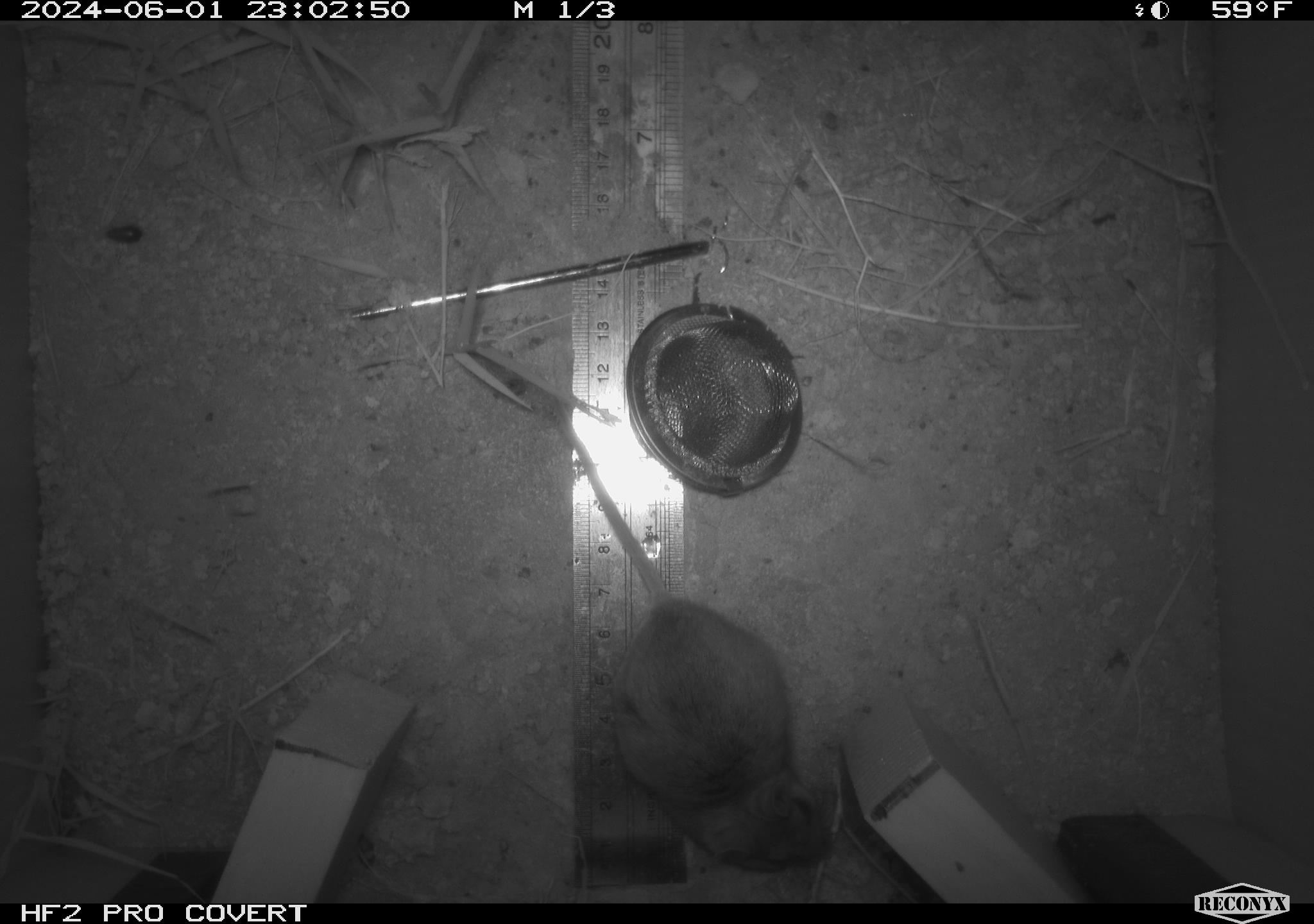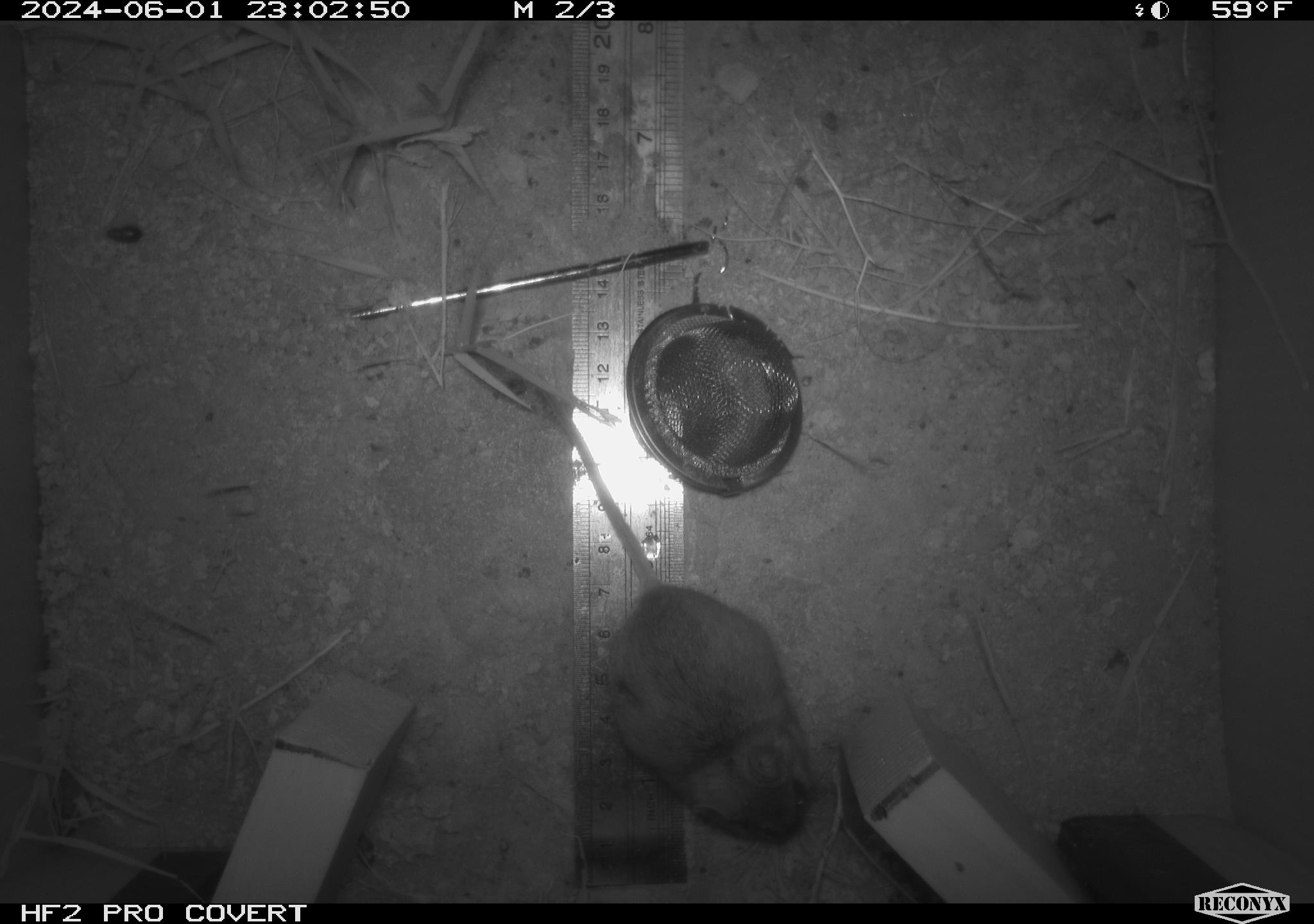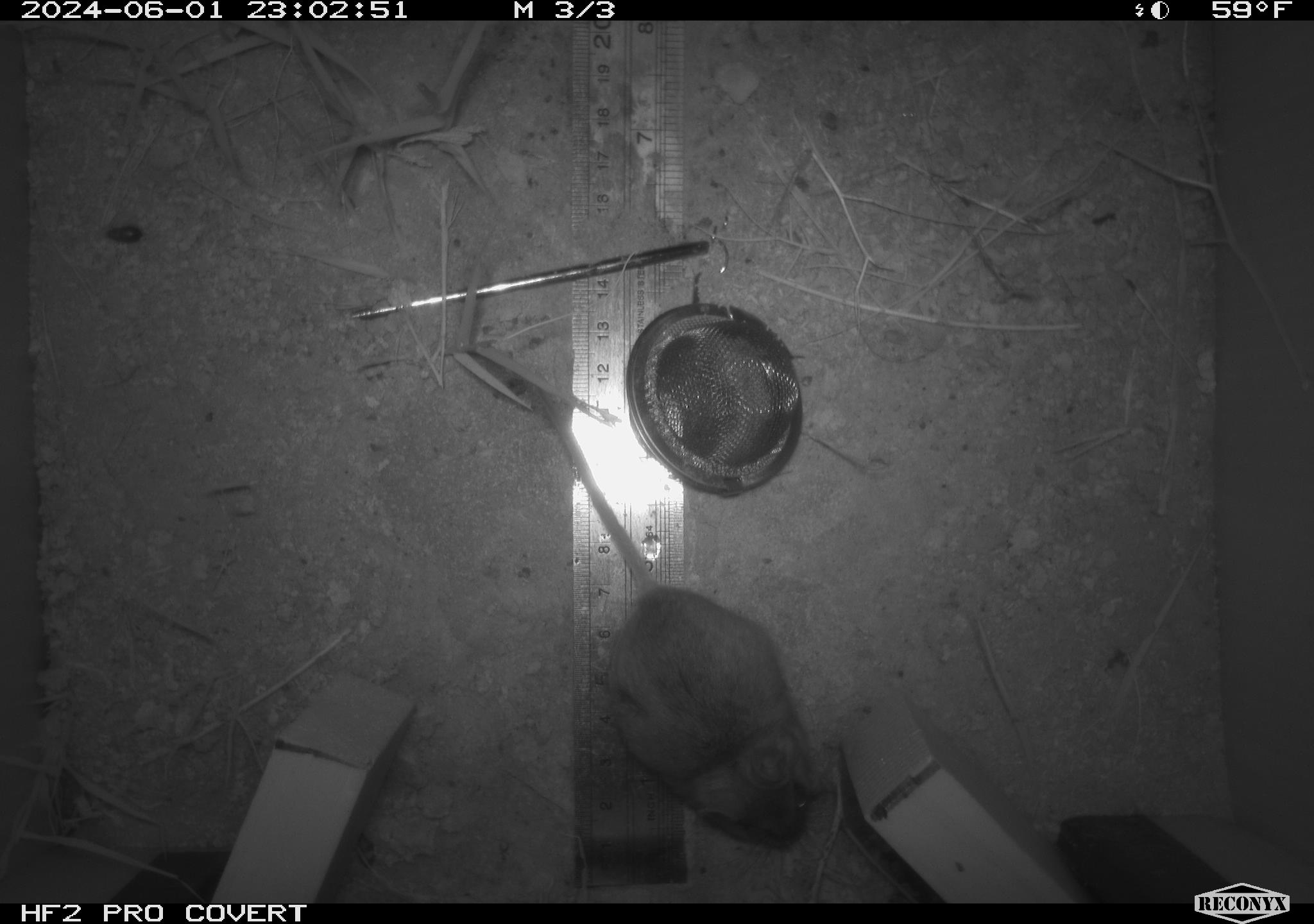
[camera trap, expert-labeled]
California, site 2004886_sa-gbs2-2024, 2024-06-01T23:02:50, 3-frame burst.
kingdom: Animalia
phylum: Chordata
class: Mammalia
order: Rodentia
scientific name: Rodentia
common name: mouse species